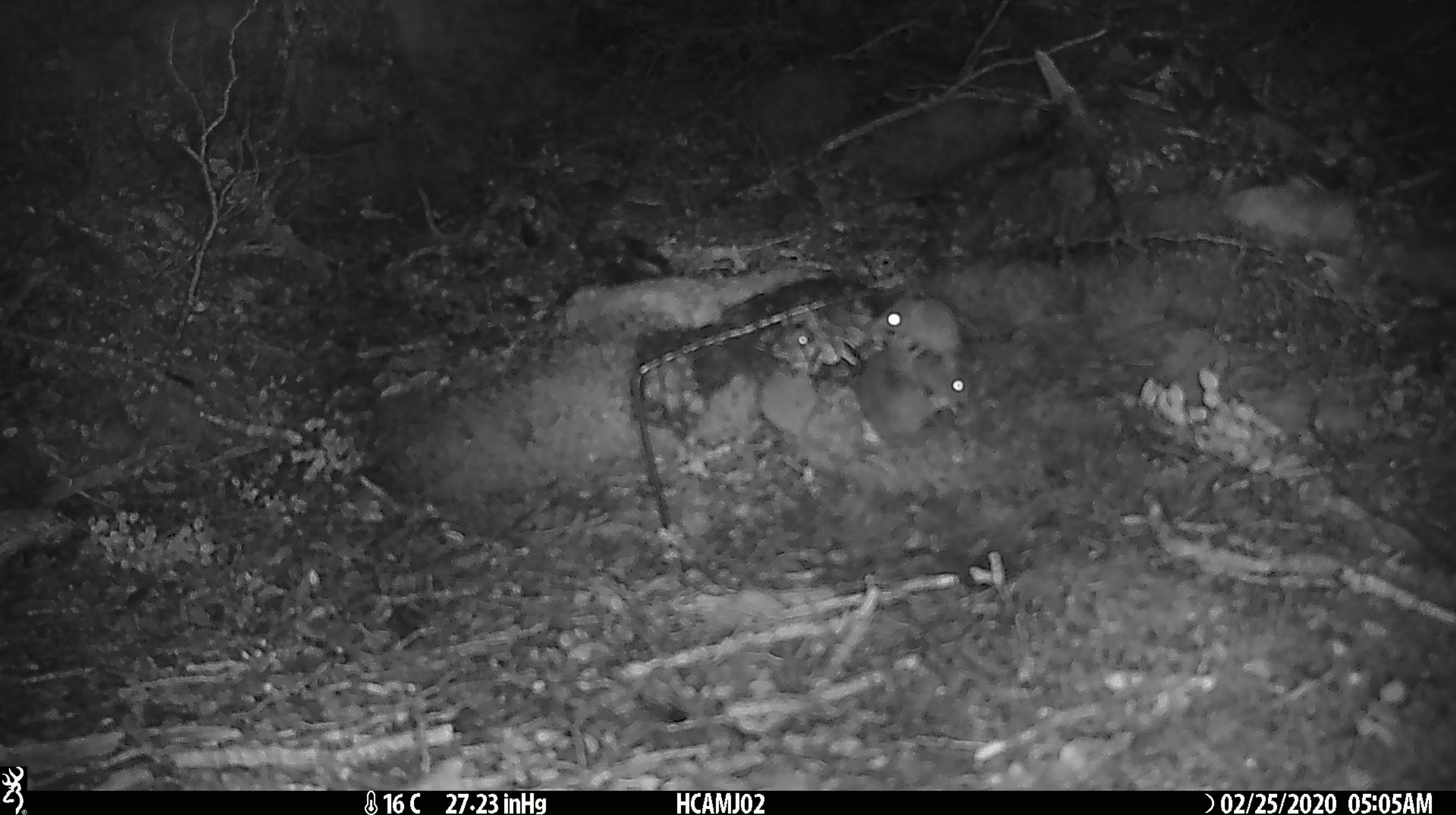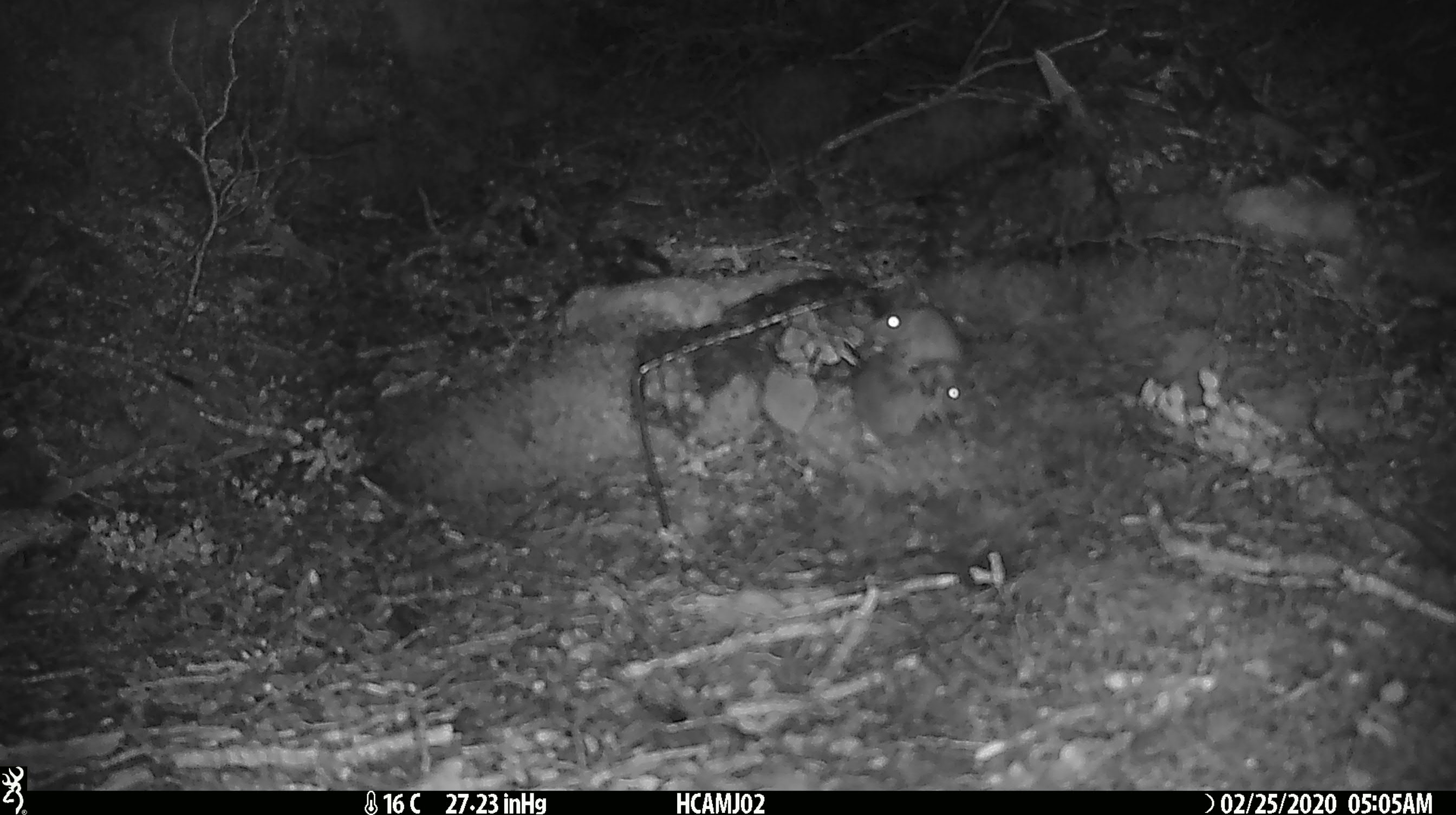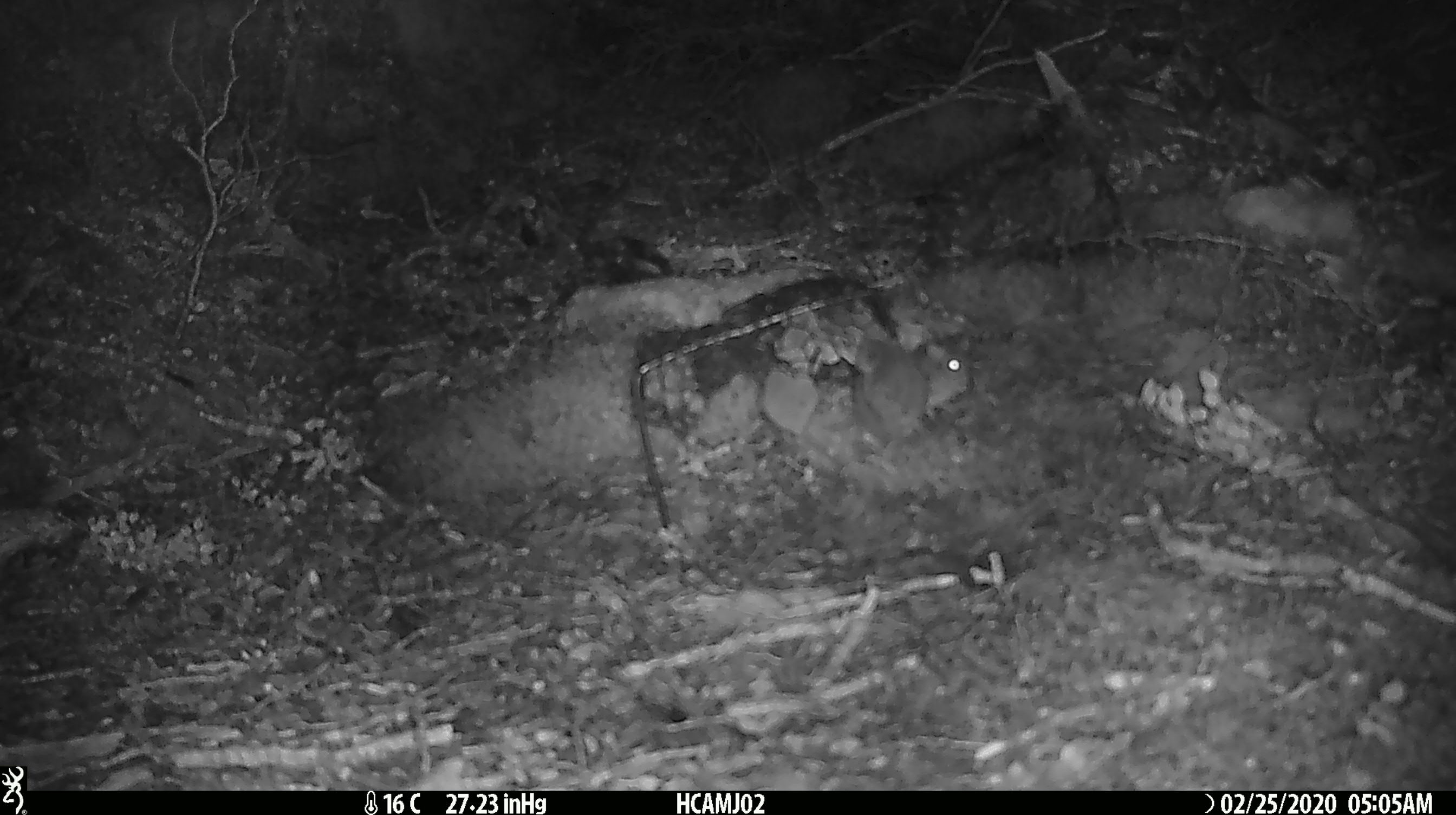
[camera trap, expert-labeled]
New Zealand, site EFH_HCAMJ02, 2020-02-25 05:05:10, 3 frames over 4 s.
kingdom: Animalia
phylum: Chordata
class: Mammalia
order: Rodentia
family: Muridae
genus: Mus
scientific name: Mus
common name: mouse